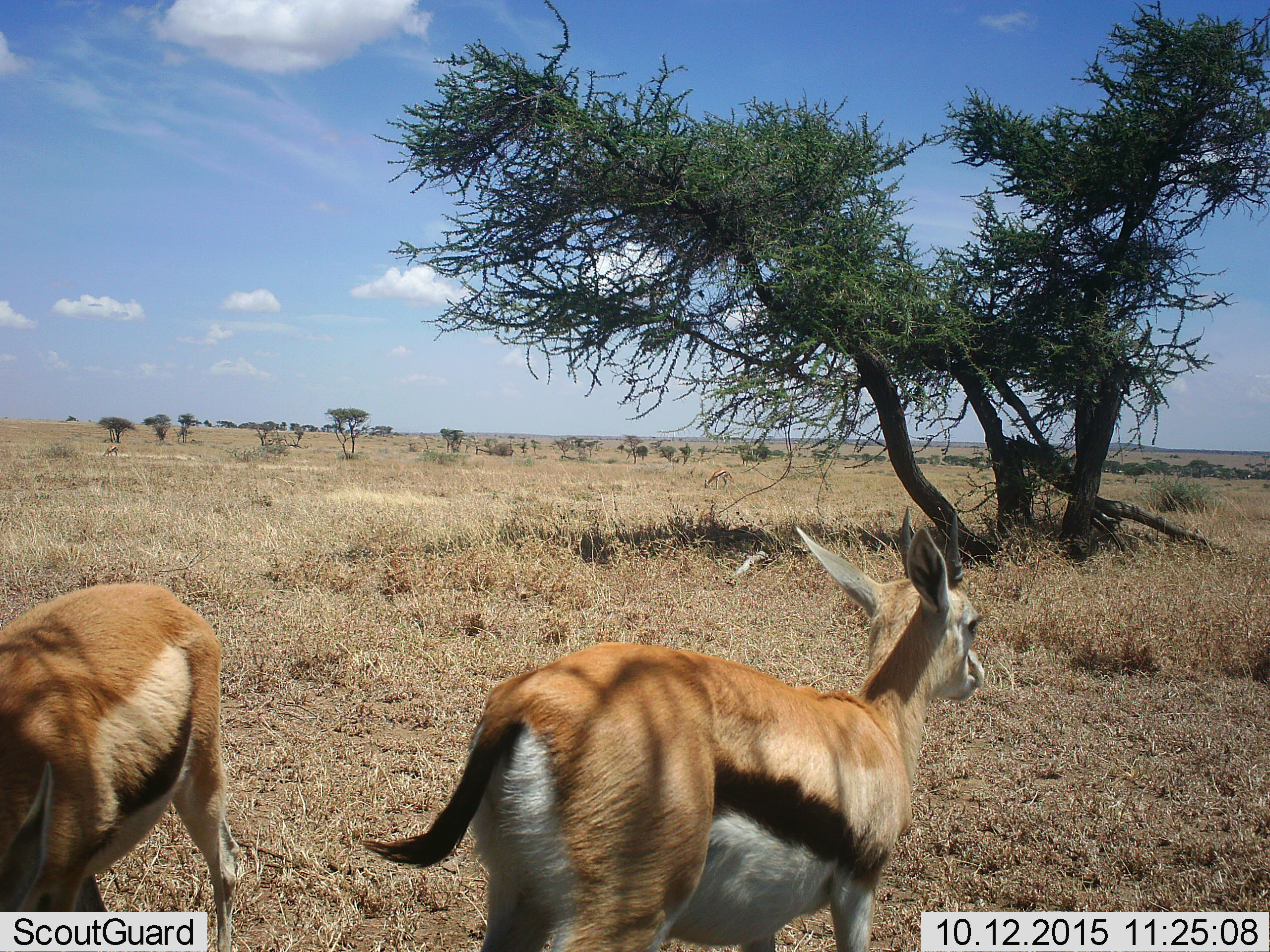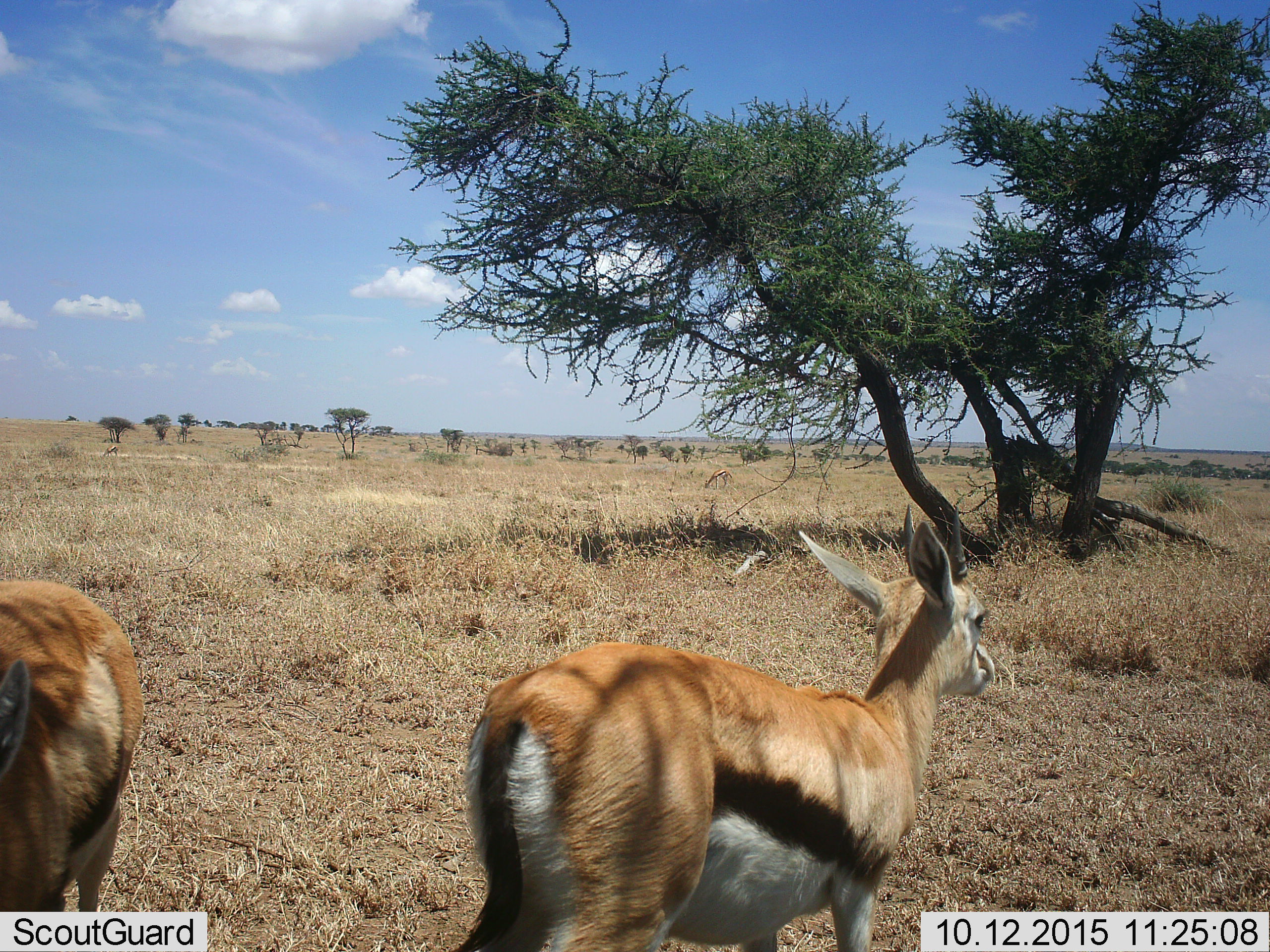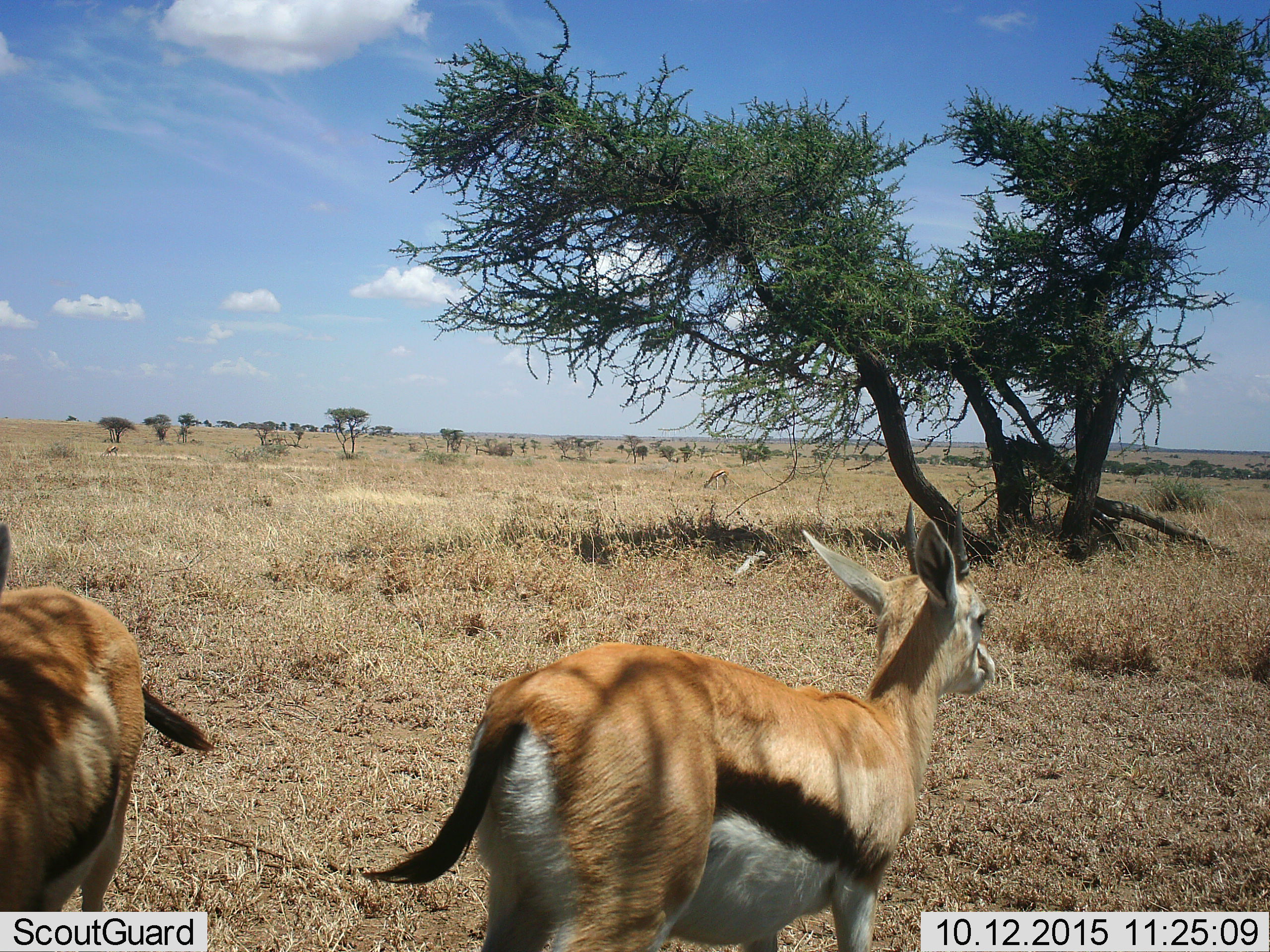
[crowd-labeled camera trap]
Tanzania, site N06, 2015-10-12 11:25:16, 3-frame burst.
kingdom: Animalia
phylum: Chordata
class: Mammalia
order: Artiodactyla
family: Bovidae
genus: Eudorcas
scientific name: Eudorcas thomsonii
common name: thomson's gazelle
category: gazellethomsons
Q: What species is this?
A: Gazellethomsons (thomson's gazelle) (Eudorcas thomsonii).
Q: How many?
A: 2.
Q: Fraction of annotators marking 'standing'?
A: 100%.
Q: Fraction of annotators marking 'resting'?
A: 0%.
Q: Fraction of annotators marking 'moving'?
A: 10%.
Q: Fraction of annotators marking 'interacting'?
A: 0%.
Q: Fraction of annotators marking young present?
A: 0%.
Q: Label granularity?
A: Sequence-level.